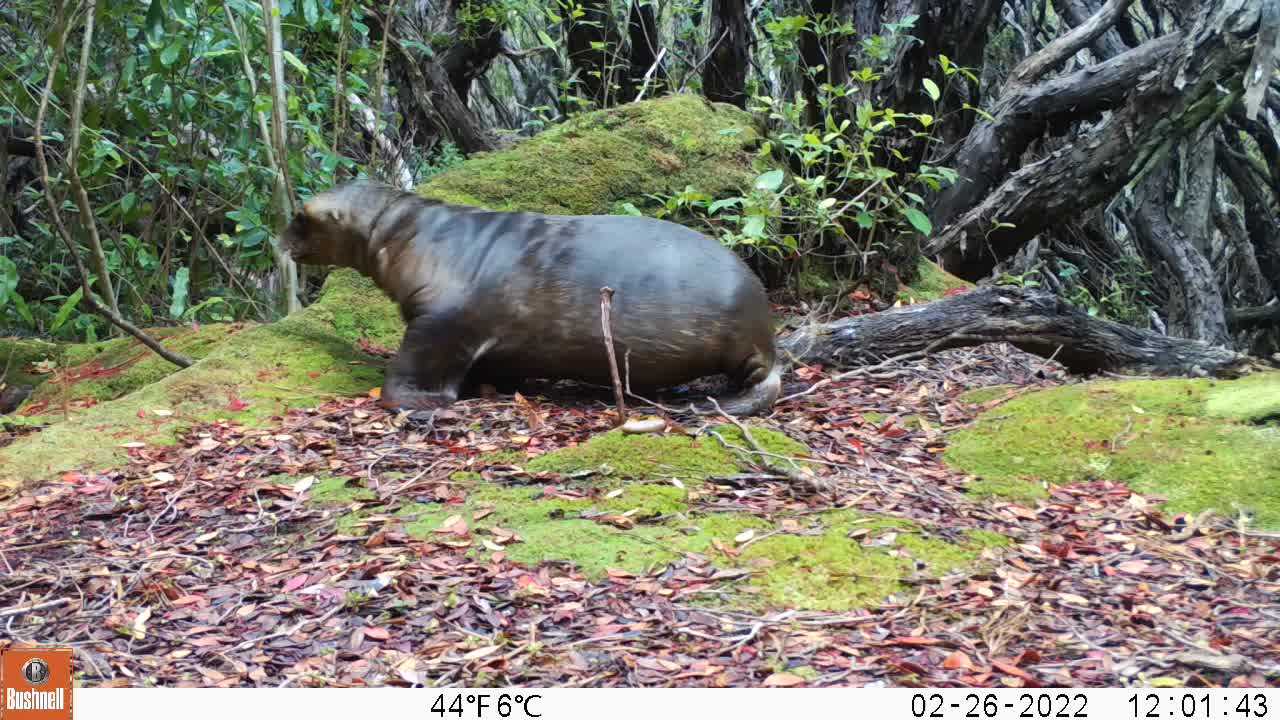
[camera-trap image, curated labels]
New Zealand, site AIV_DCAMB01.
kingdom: Animalia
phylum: Chordata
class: Mammalia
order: Carnivora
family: Otariidae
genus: Phocarctos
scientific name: Phocarctos hookeri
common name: new zealand sea lion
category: sealion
Sealion (new zealand sea lion) (Phocarctos hookeri).